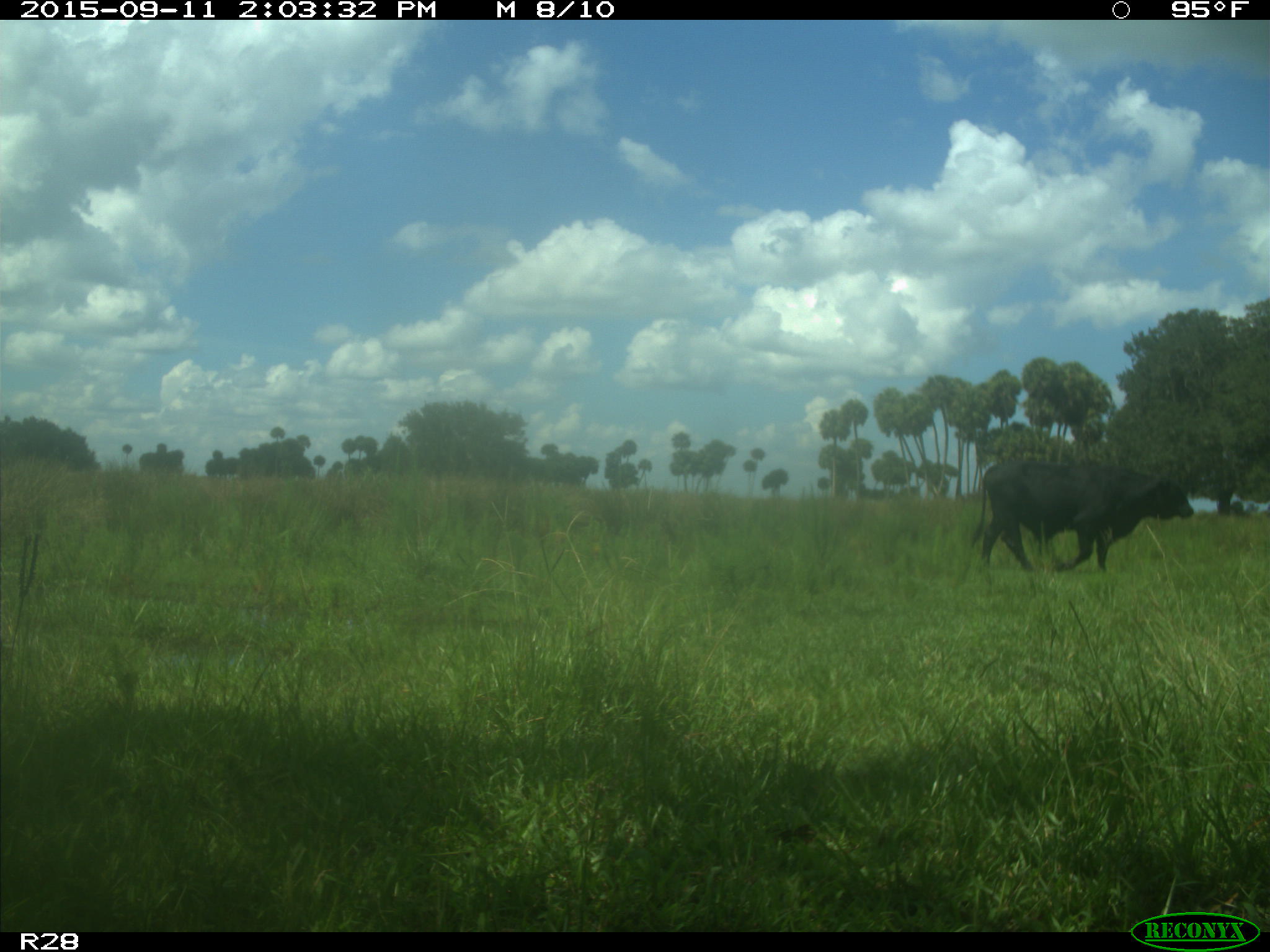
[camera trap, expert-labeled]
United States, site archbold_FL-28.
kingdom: Animalia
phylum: Chordata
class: Mammalia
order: Artiodactyla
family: Bovidae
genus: Bos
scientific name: Bos taurus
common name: domestic cow